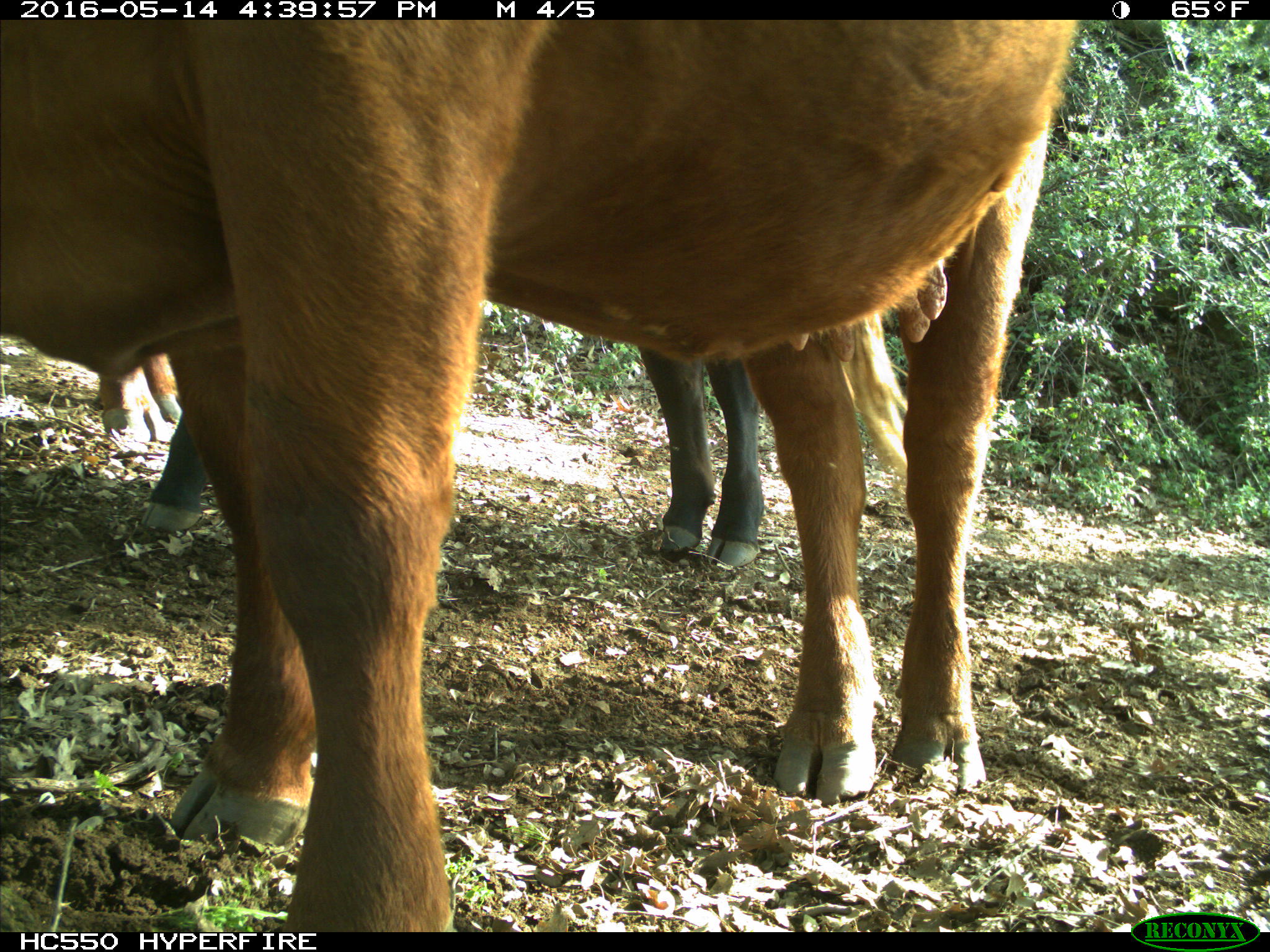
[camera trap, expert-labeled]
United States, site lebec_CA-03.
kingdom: Animalia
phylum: Chordata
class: Mammalia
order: Artiodactyla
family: Bovidae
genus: Bos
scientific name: Bos taurus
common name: domestic cow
Bos taurus (domestic cow).